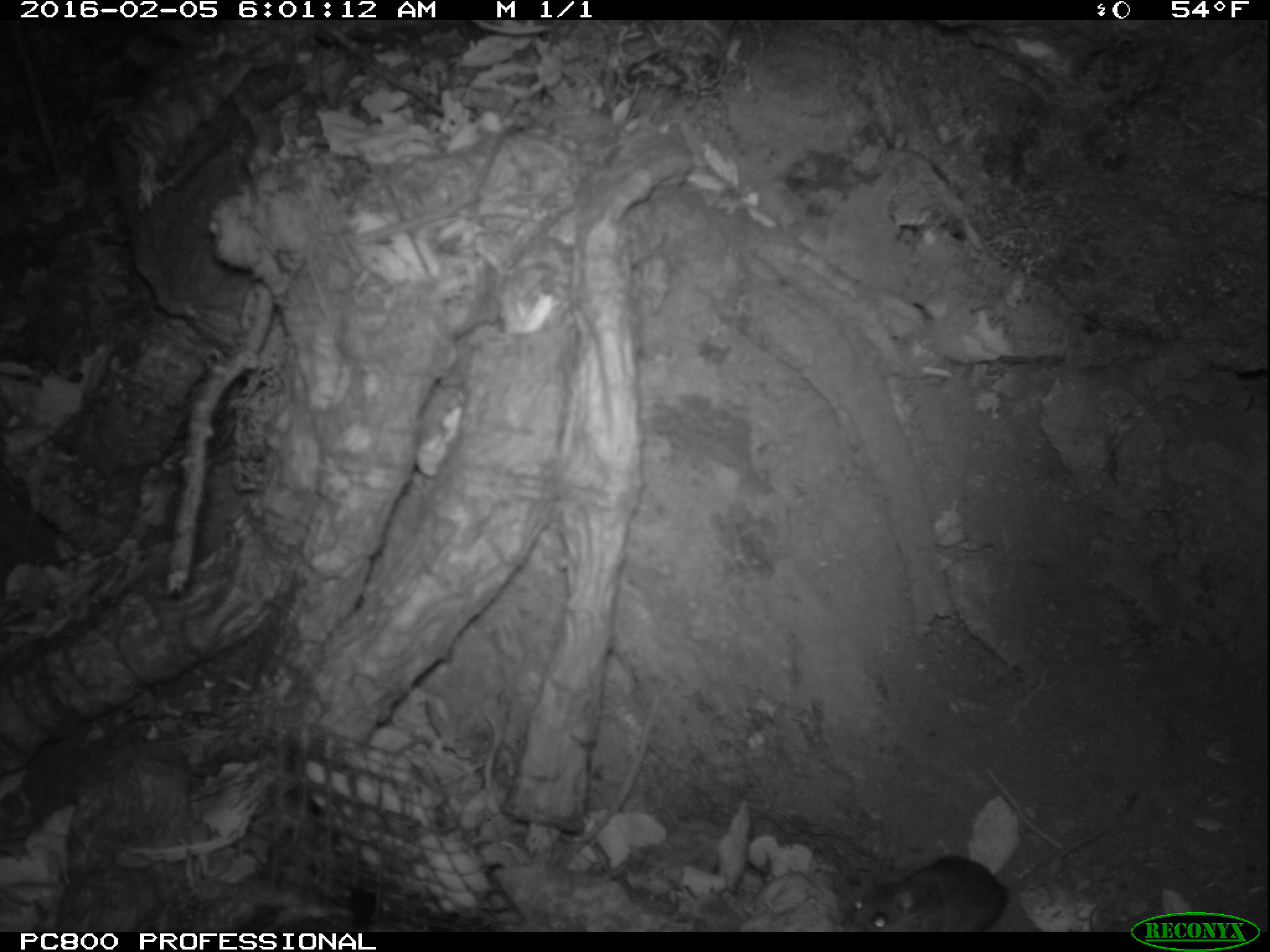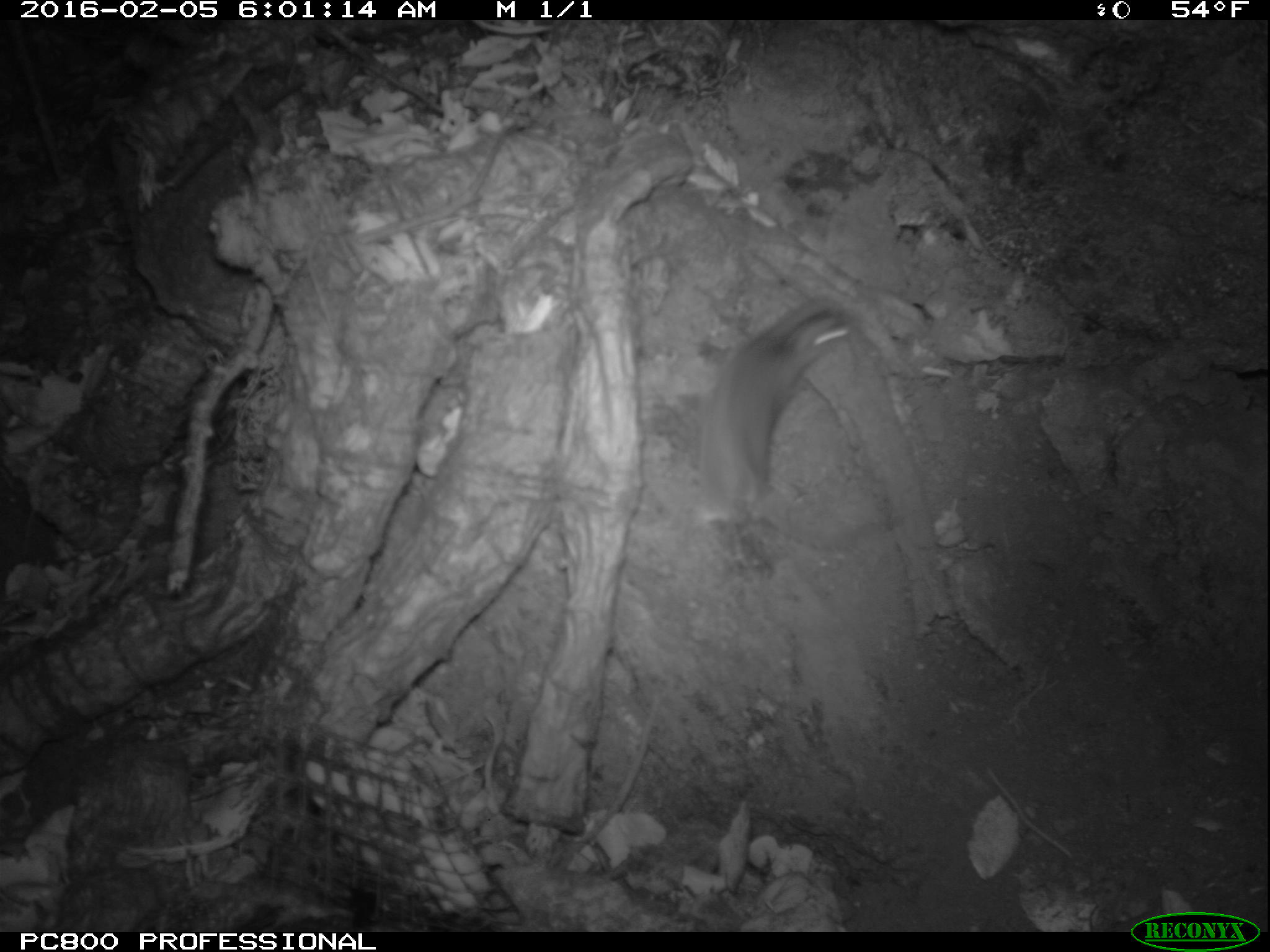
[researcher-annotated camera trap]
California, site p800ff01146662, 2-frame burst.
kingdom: Animalia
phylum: Chordata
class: Mammalia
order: Rodentia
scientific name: Rodentia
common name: rodent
Rodent (Rodentia).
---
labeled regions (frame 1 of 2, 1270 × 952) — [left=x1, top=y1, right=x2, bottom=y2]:
rodent: [left=835, top=819, right=1126, bottom=930]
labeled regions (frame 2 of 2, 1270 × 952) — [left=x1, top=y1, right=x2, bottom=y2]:
rodent: [left=691, top=296, right=851, bottom=531]